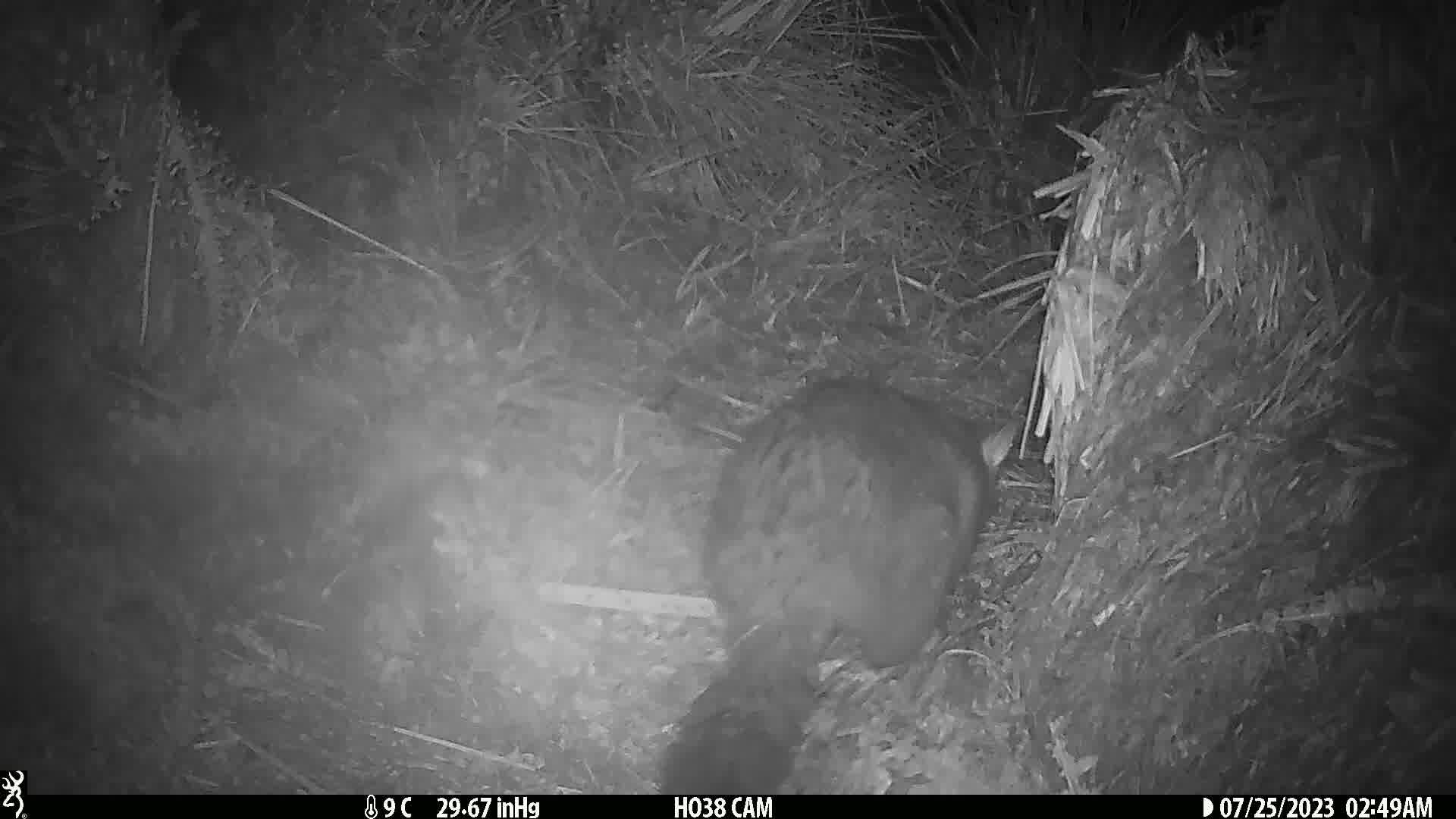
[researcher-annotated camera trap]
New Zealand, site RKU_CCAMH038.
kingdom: Animalia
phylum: Chordata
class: Mammalia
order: Diprotodontia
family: Phalangeridae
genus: Trichosurus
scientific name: Trichosurus vulpecula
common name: common brushtail possum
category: possum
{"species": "possum (common brushtail possum) (Trichosurus vulpecula)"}